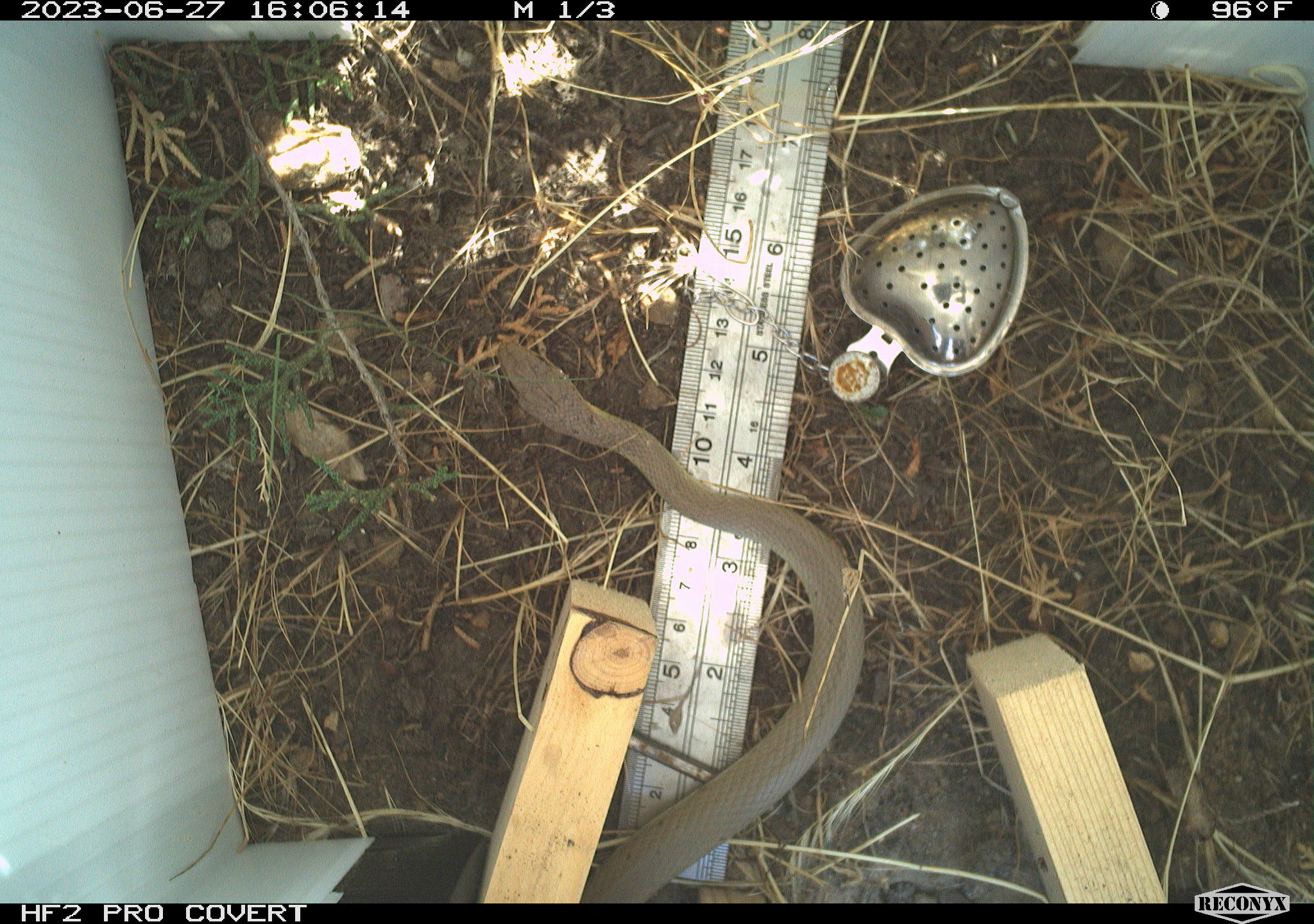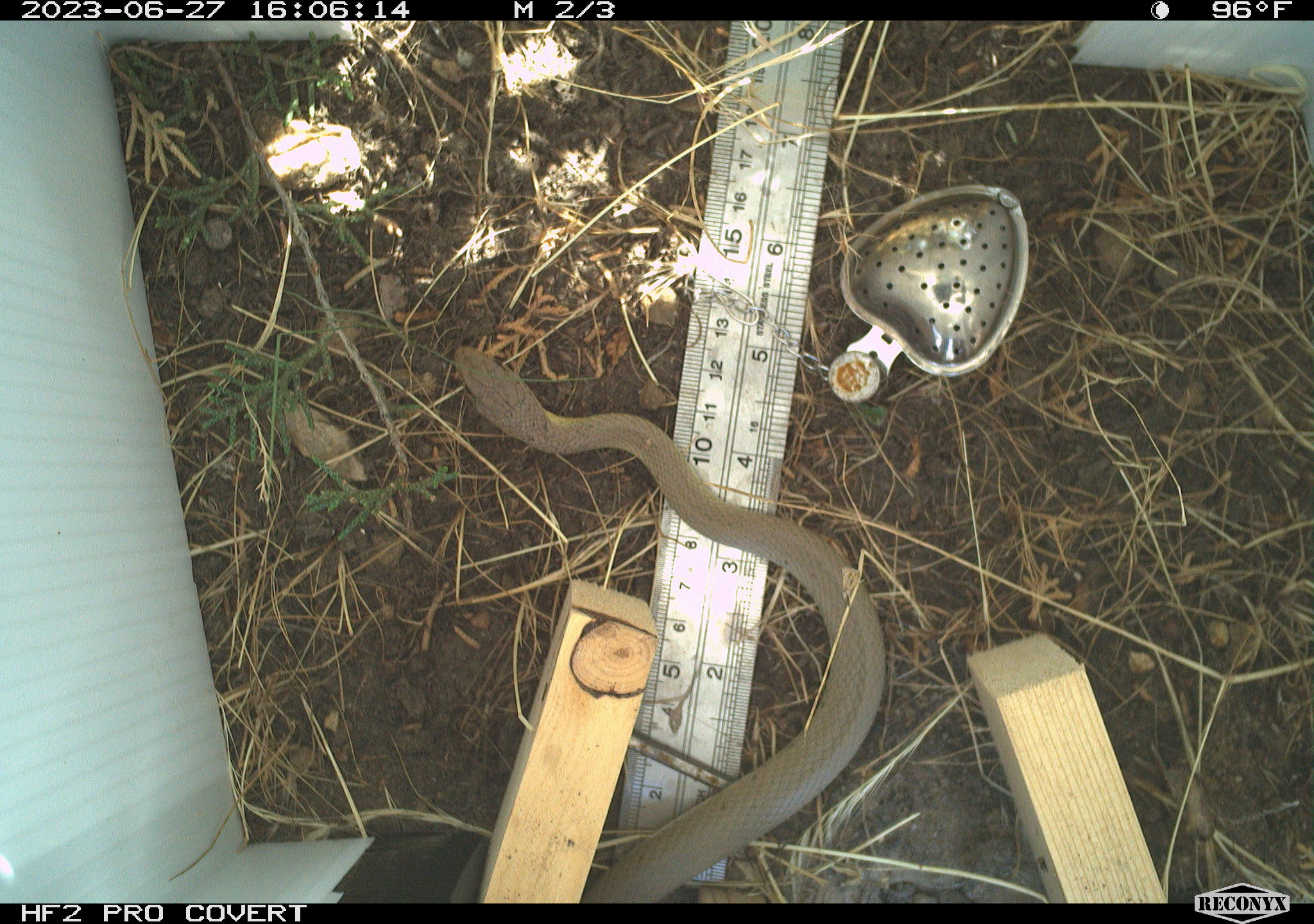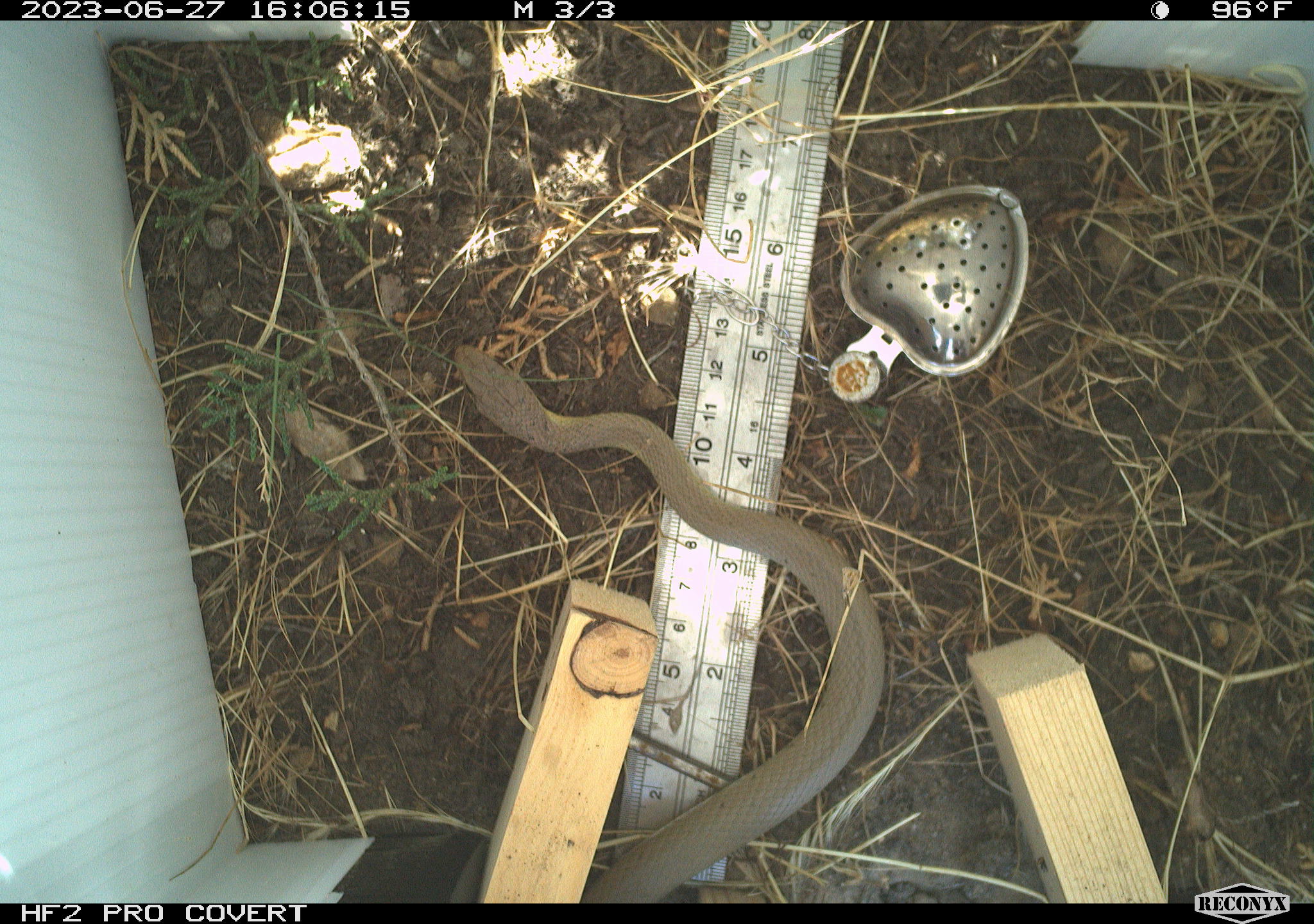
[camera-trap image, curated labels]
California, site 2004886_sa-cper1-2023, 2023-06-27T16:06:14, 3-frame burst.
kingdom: Animalia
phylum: Chordata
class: Reptilia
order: Squamata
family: Colubridae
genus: Coluber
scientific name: Coluber constrictor mormon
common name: western yellow-bellied racer